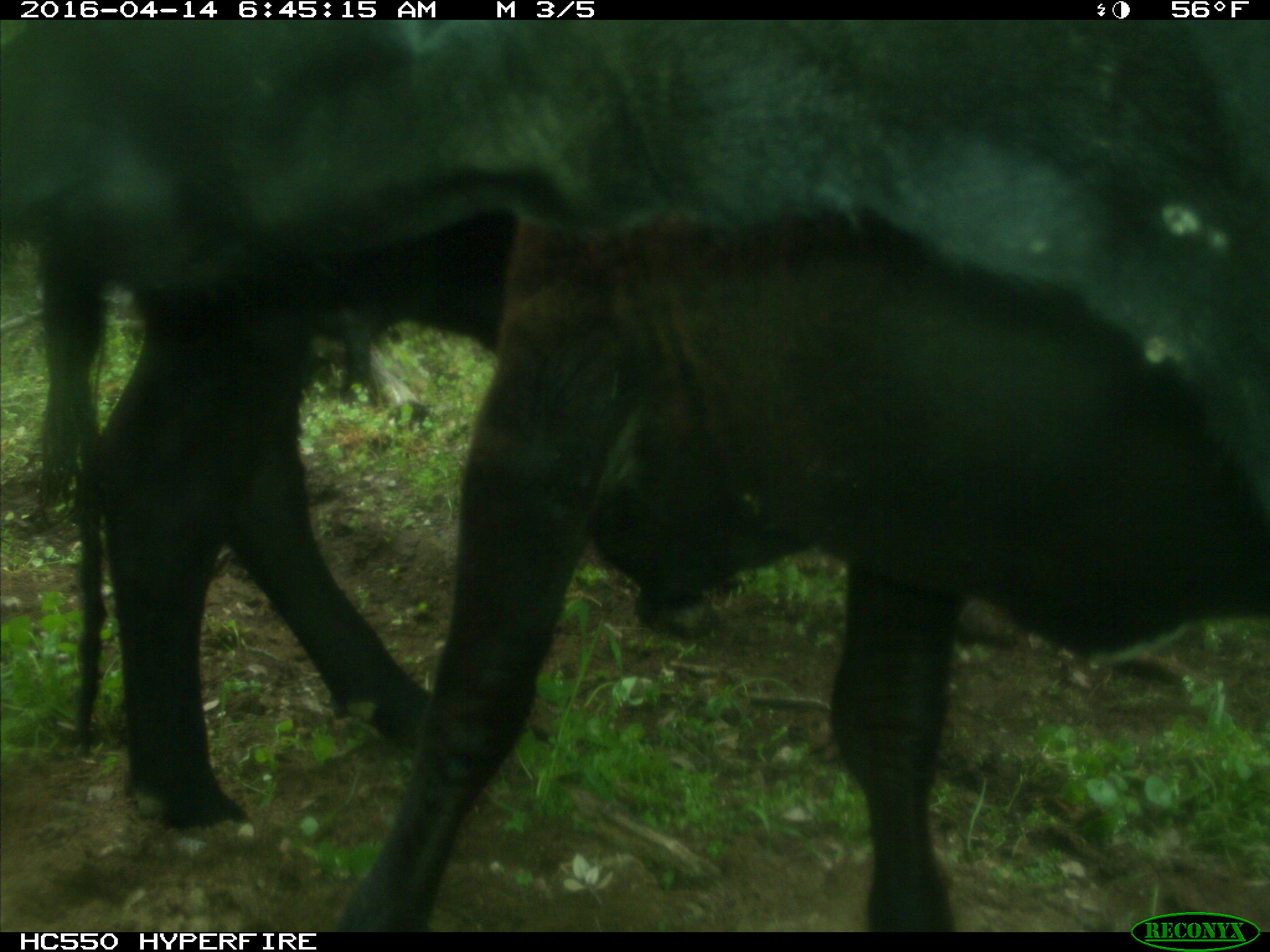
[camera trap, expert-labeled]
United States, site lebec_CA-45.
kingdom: Animalia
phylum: Chordata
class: Mammalia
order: Artiodactyla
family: Bovidae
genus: Bos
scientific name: Bos taurus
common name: domestic cow